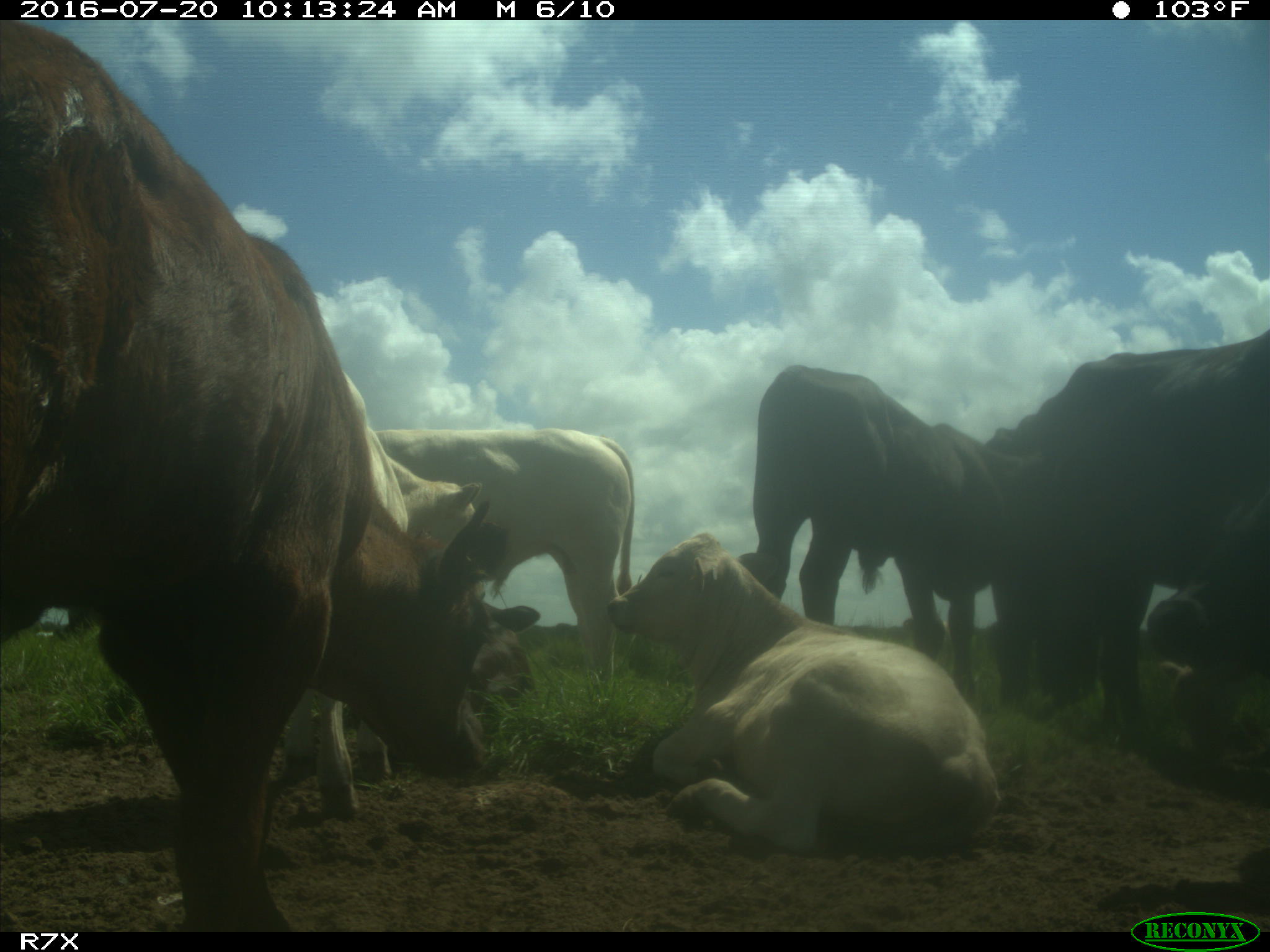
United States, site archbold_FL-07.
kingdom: Animalia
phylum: Chordata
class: Mammalia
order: Artiodactyla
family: Bovidae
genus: Bos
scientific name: Bos taurus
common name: domestic cow